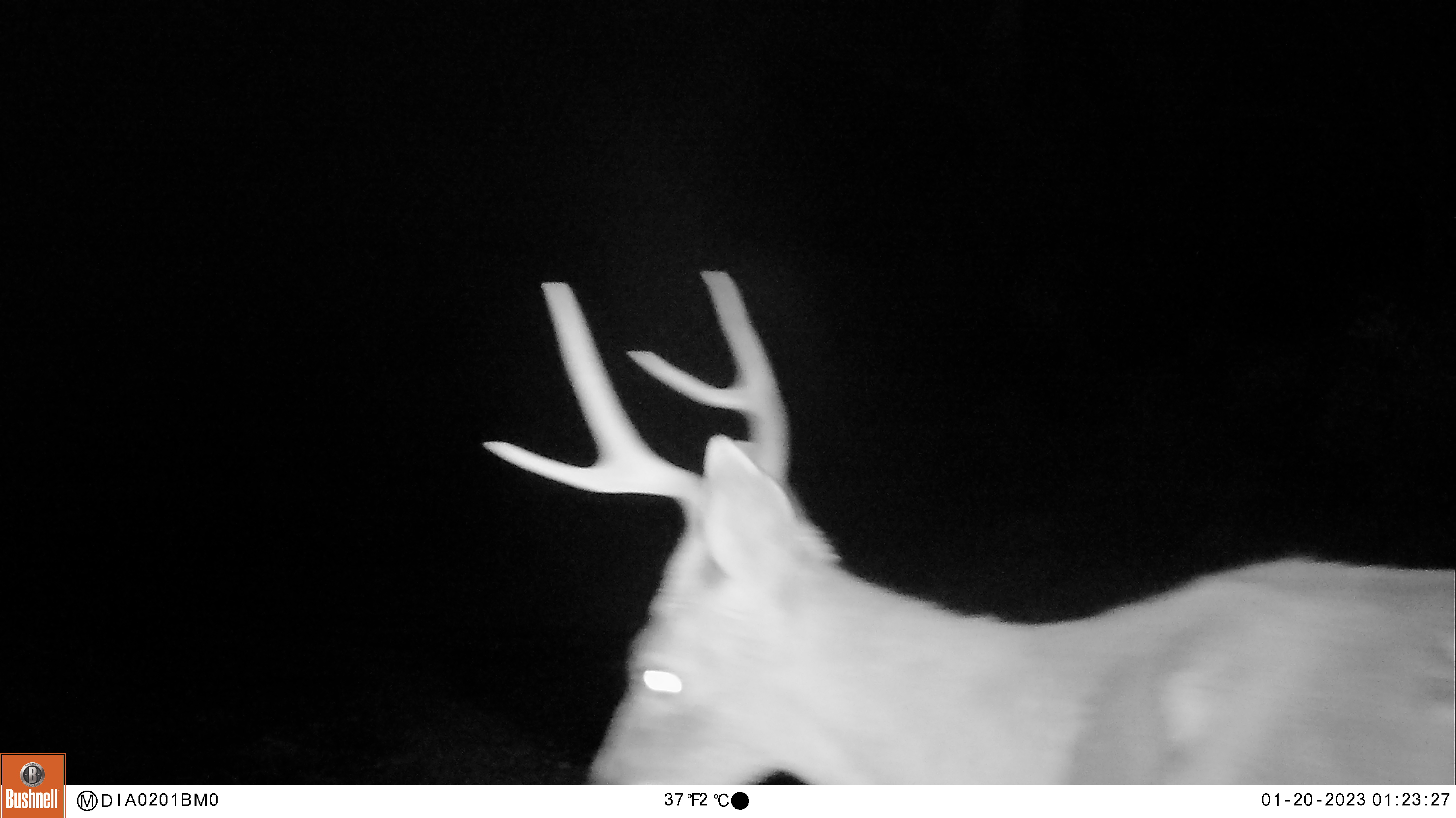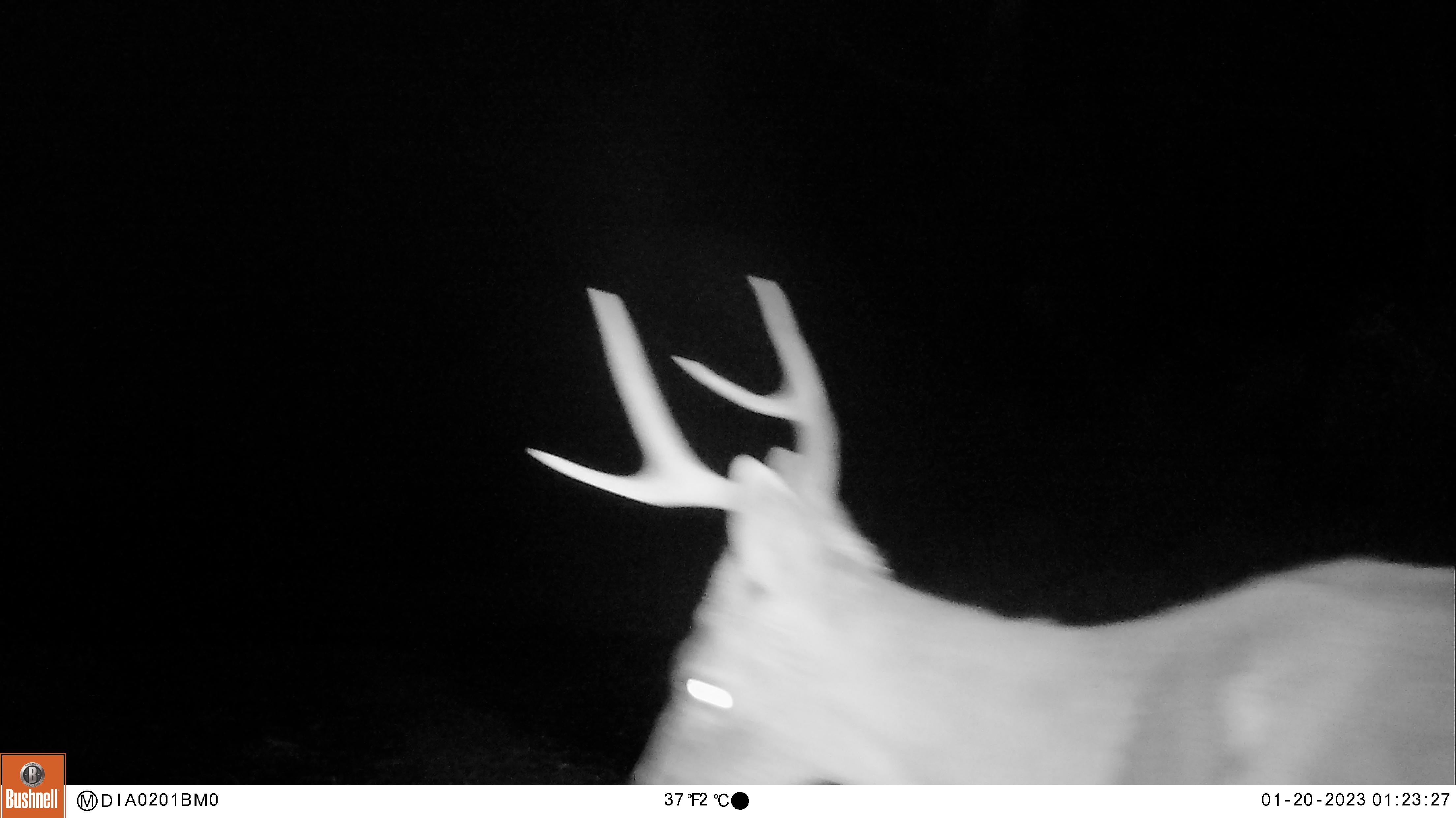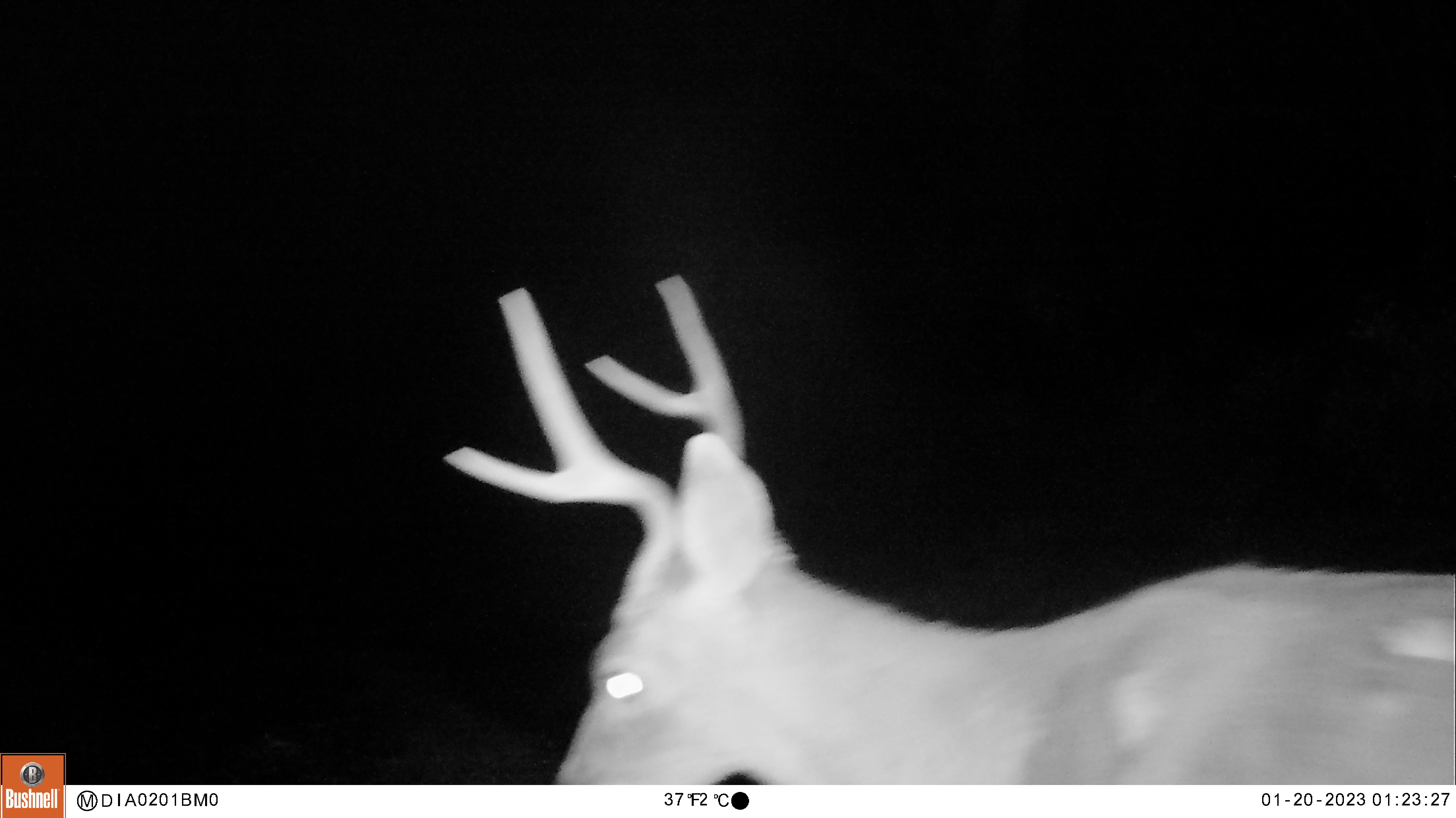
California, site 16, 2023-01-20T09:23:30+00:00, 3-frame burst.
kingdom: Animalia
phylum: Chordata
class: Mammalia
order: Artiodactyla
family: Cervidae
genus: Odocoileus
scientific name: Odocoileus hemionus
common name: mule deer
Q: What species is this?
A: Mule deer (Odocoileus hemionus).